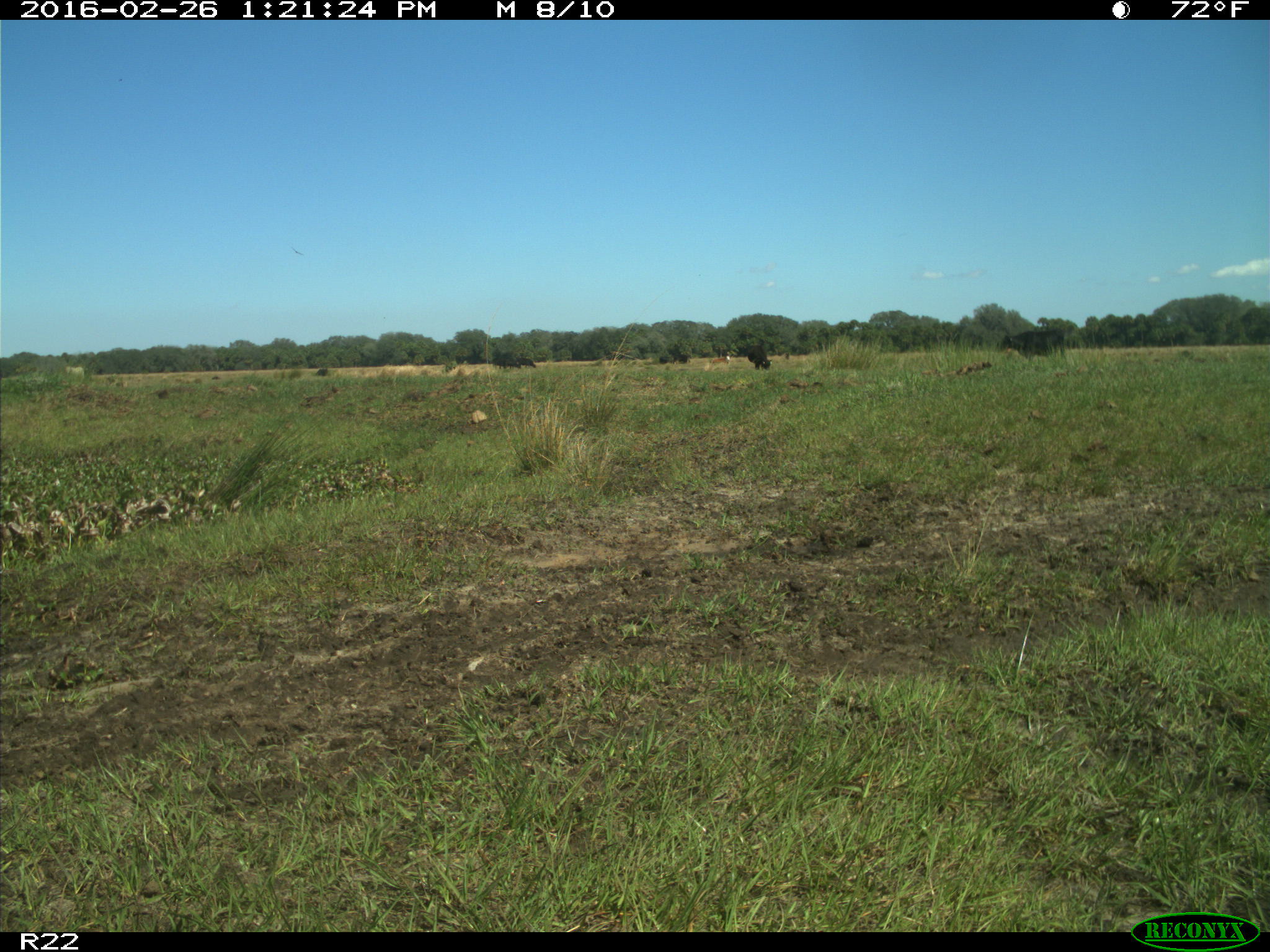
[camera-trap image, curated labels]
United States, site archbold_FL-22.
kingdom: Animalia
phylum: Chordata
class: Mammalia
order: Artiodactyla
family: Bovidae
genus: Bos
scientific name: Bos taurus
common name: domestic cow